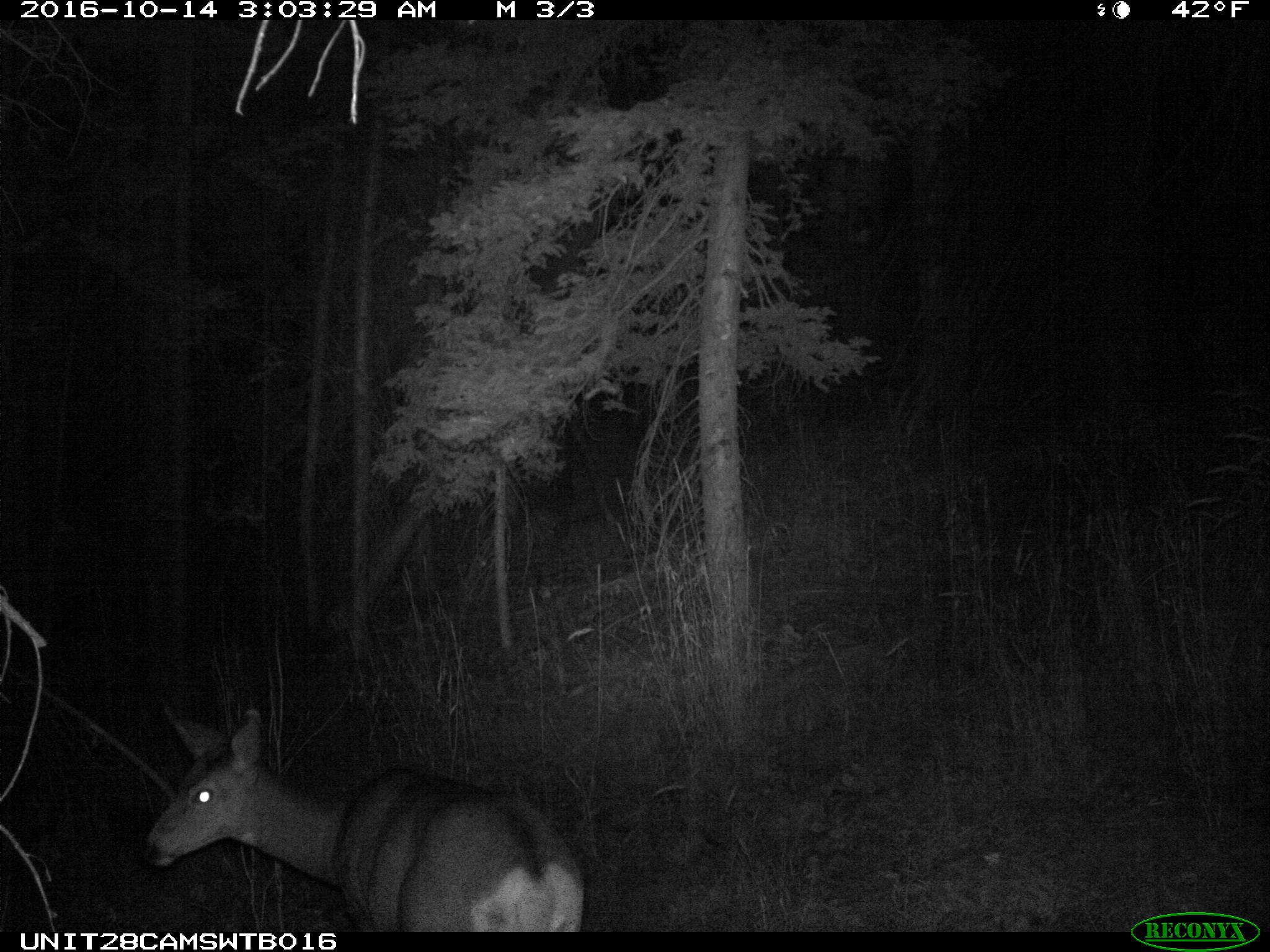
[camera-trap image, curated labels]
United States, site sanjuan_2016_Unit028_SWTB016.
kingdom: Animalia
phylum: Chordata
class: Mammalia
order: Artiodactyla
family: Cervidae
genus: Odocoileus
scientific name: Odocoileus hemionus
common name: mule deer